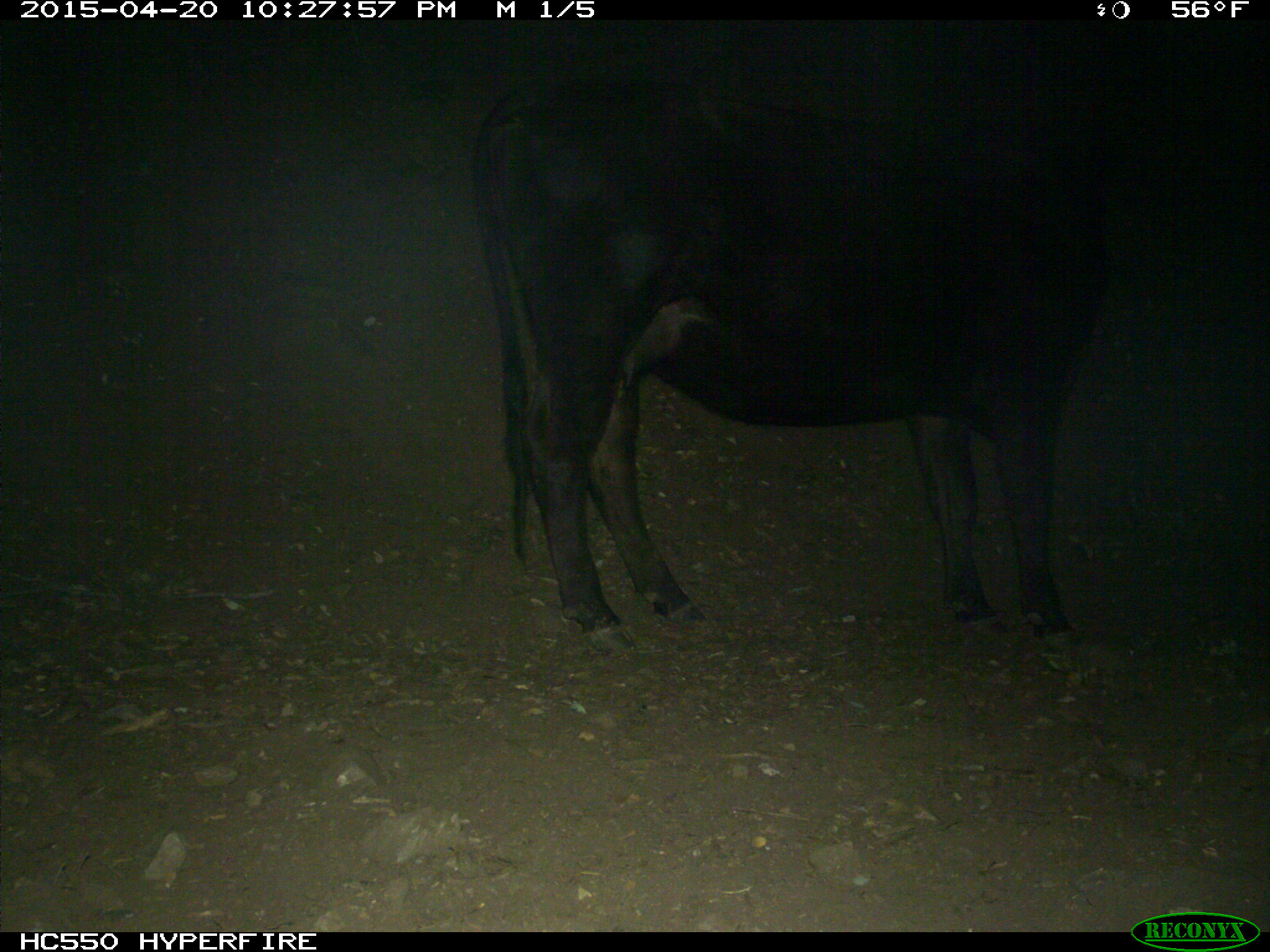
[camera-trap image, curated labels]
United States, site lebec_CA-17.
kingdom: Animalia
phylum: Chordata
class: Mammalia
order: Artiodactyla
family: Bovidae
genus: Bos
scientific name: Bos taurus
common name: domestic cow